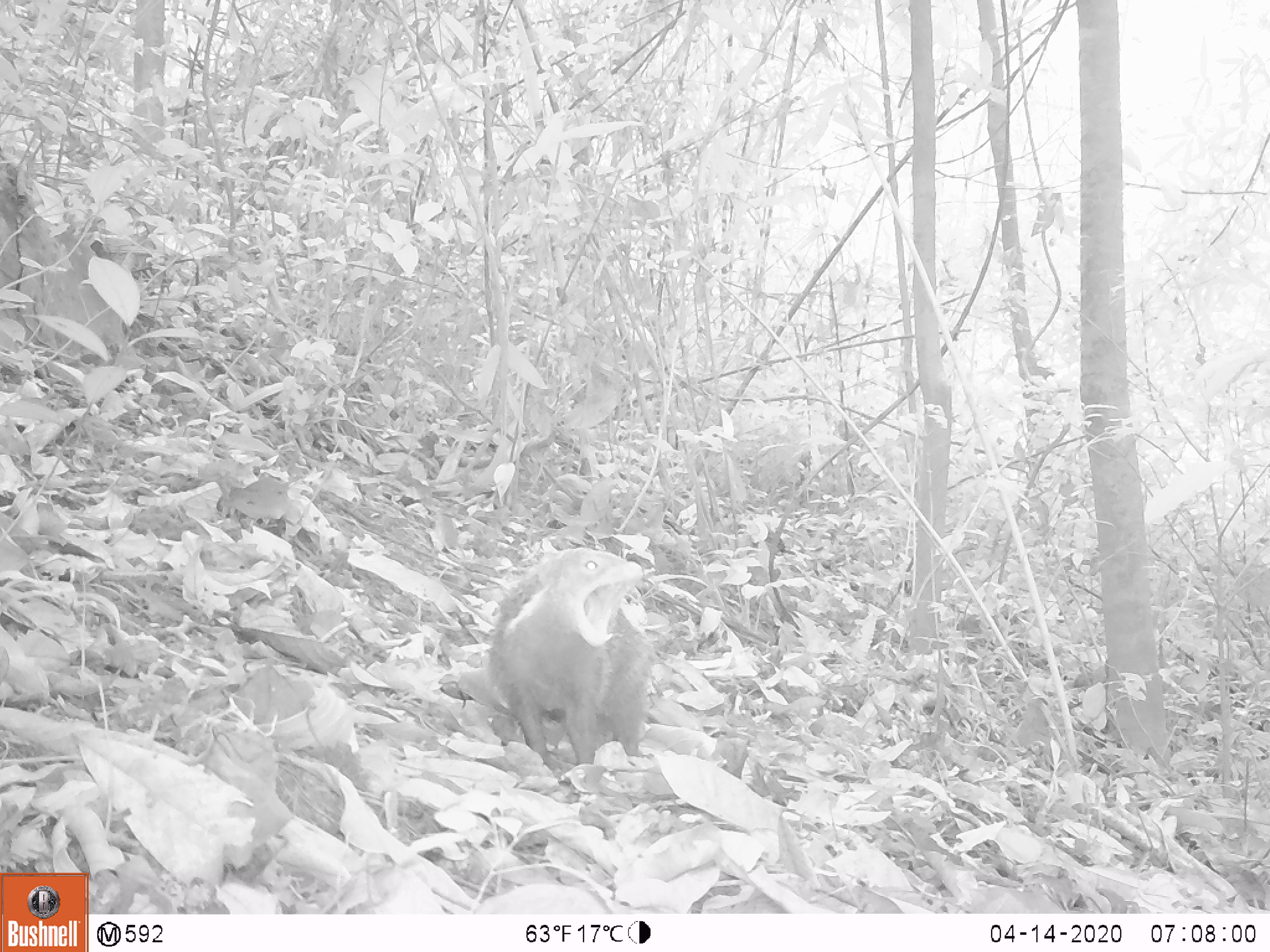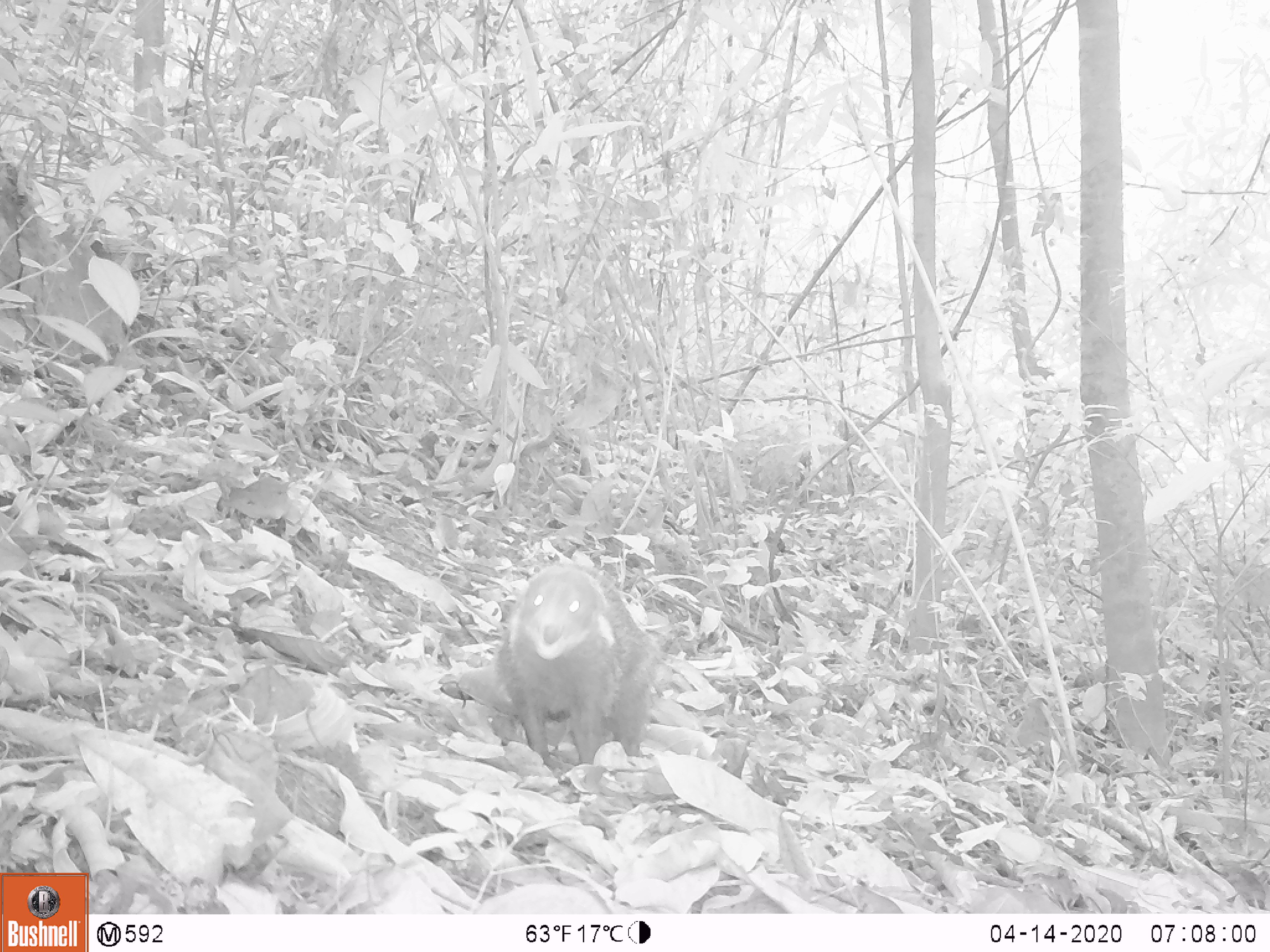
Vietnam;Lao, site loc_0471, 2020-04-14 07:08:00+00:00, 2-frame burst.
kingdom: Animalia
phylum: Chordata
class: Mammalia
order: Carnivora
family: Herpestidae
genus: Urva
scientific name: Urva urva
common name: crab-eating mongoose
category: crab eating mongoose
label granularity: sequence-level